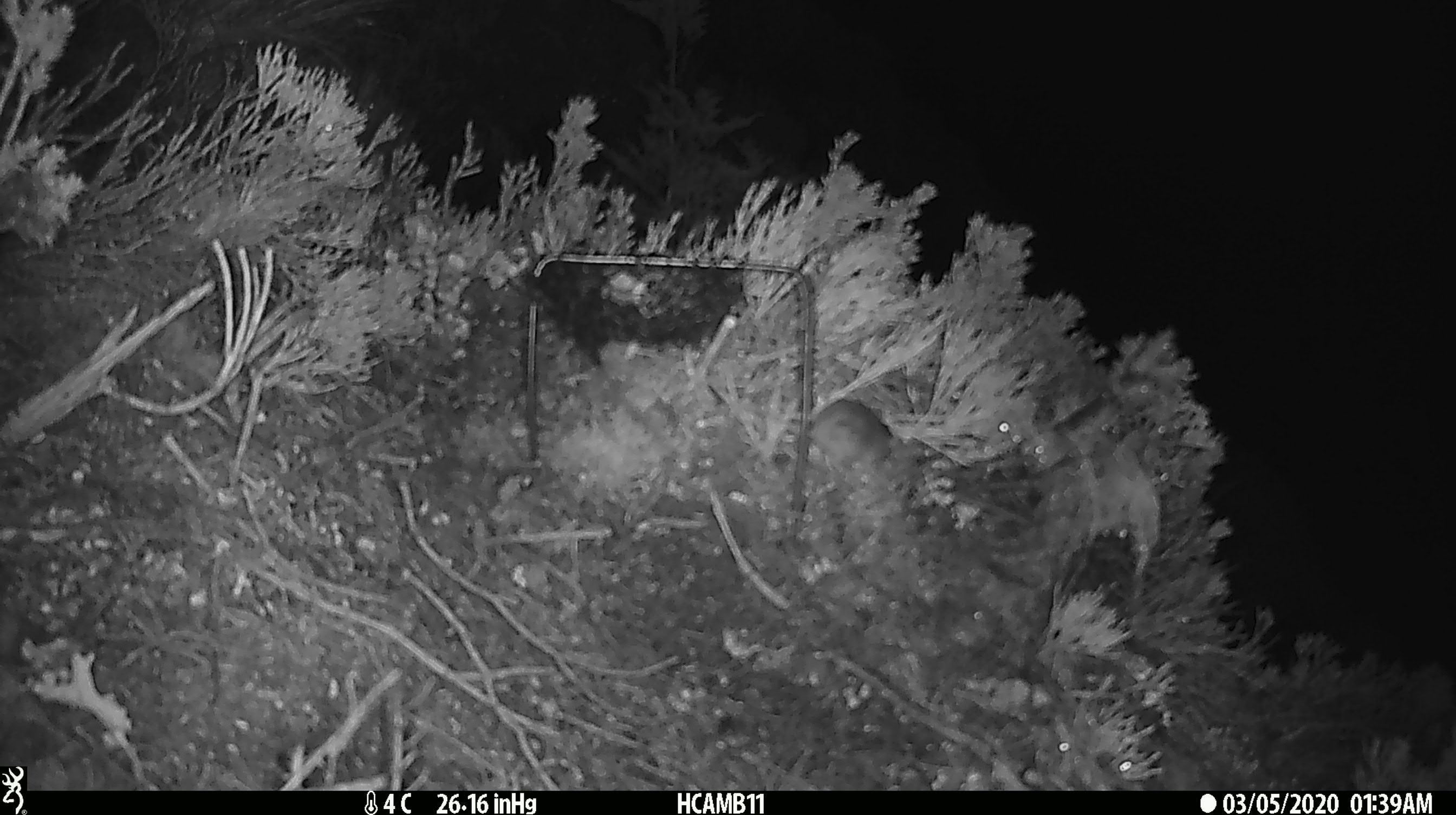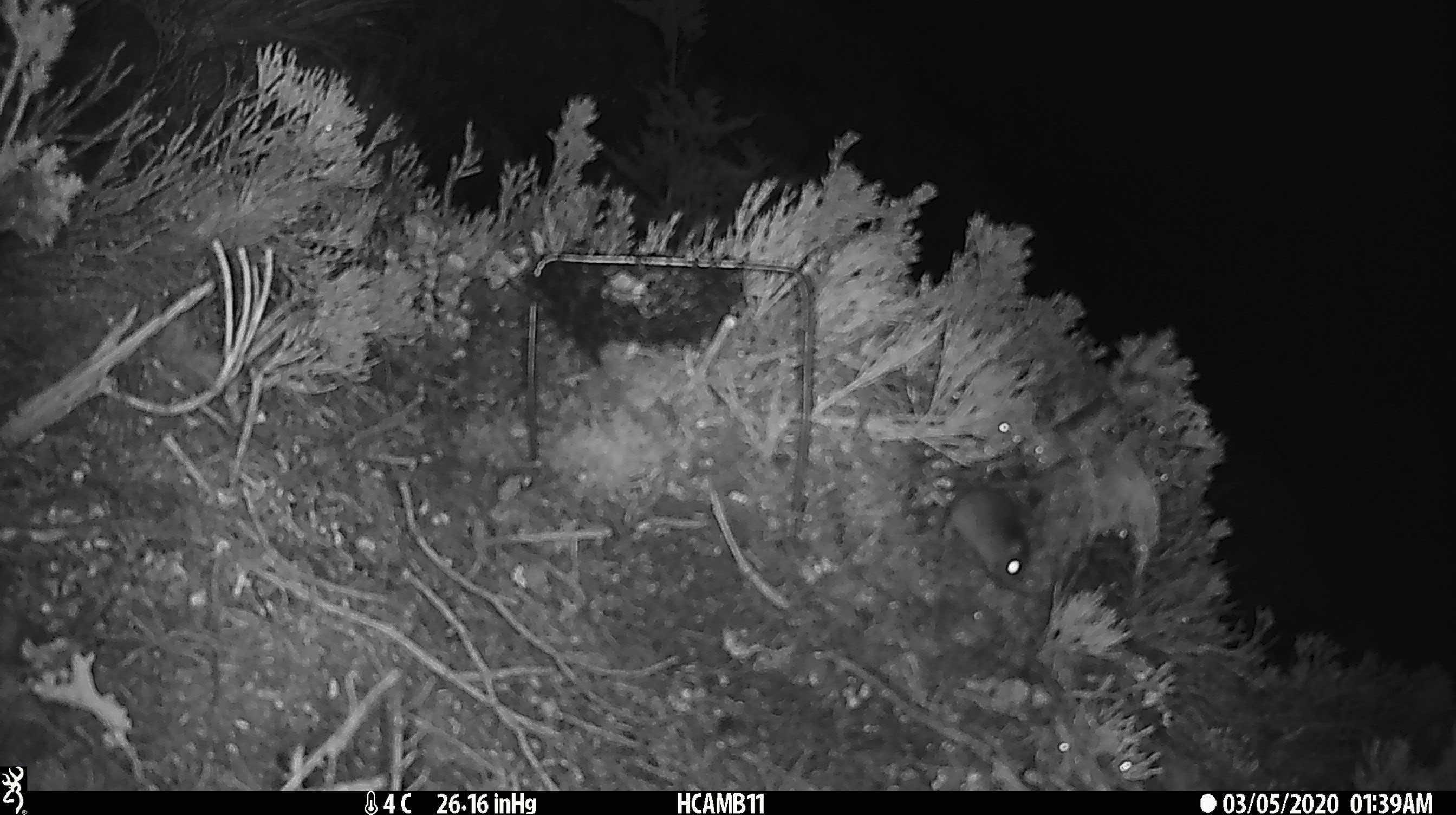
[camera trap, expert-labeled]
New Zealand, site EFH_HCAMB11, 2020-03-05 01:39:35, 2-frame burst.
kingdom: Animalia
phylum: Chordata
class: Mammalia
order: Rodentia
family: Muridae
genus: Mus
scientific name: Mus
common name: mouse